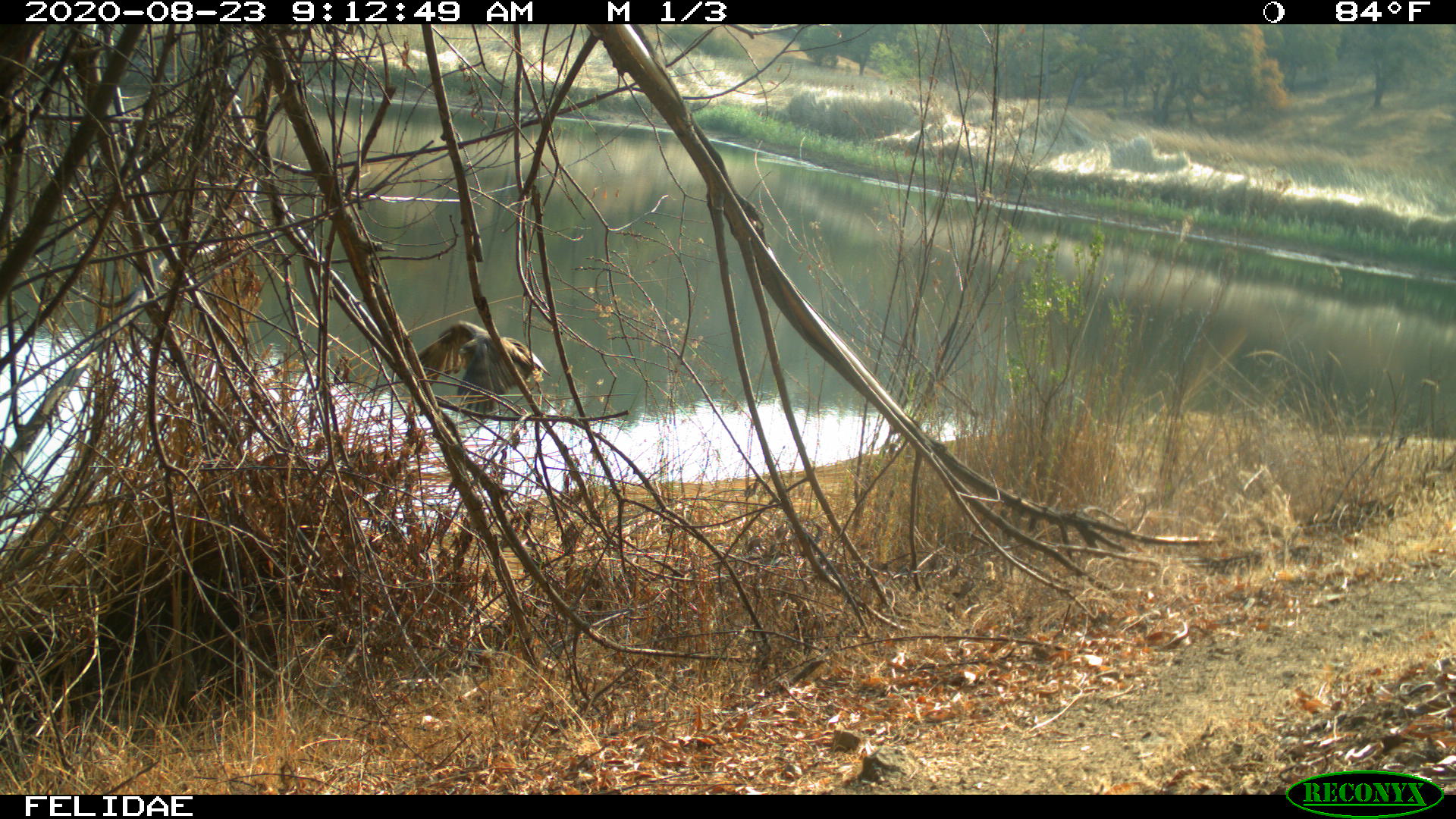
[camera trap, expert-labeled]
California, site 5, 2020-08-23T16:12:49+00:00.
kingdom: Animalia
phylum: Chordata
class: Aves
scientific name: Aves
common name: bird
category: unknown bird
Unknown bird (bird) (Aves).